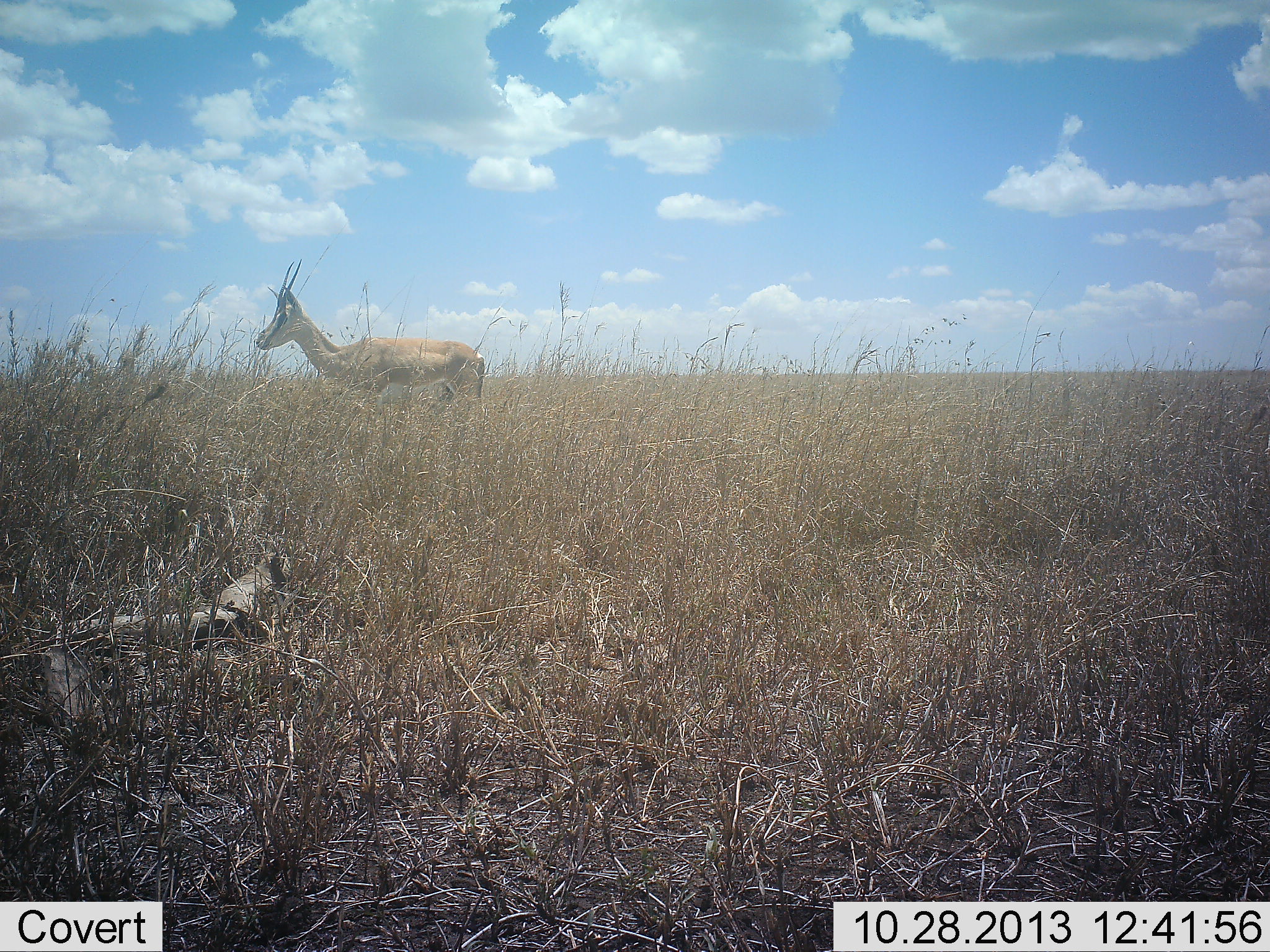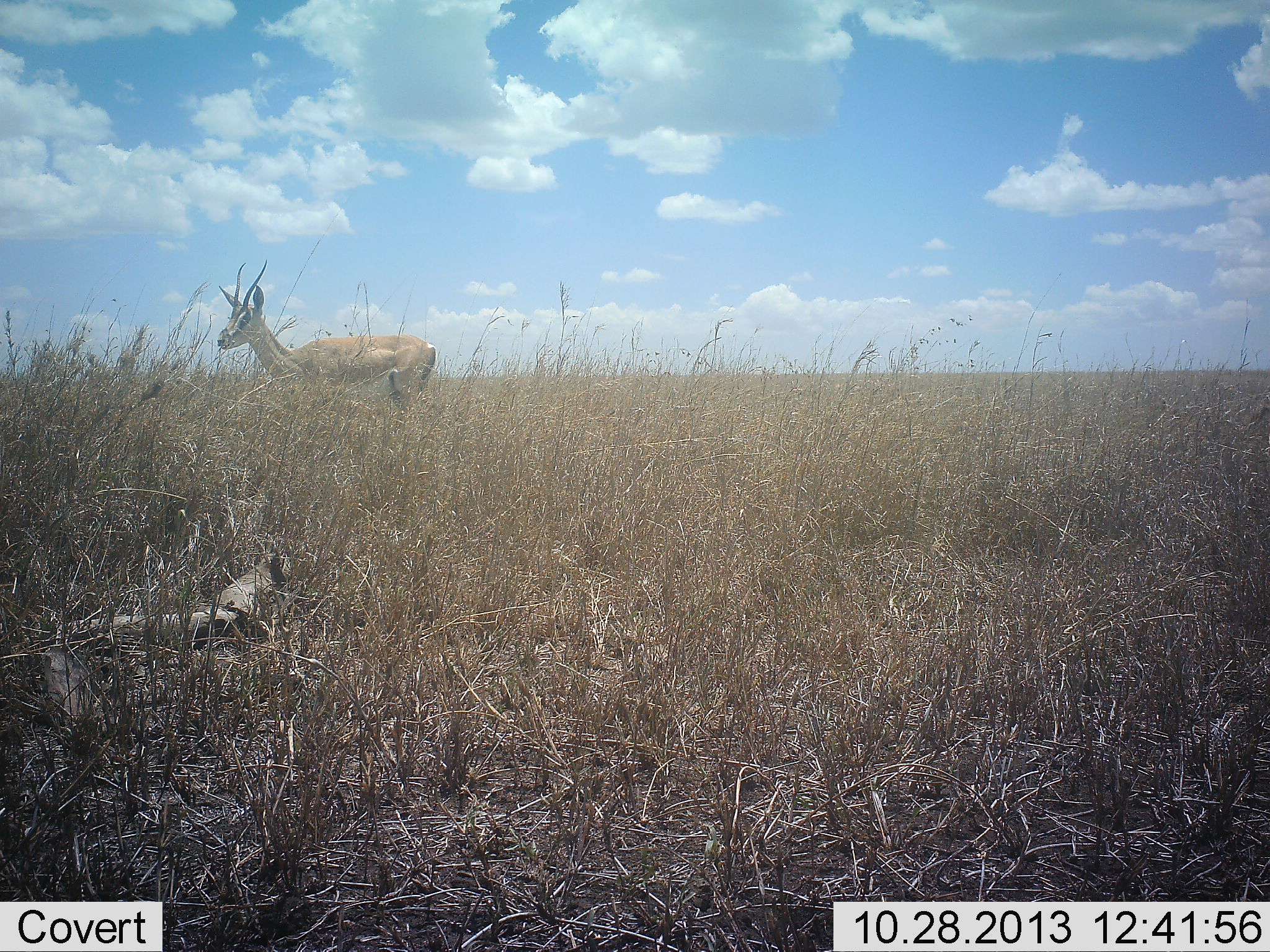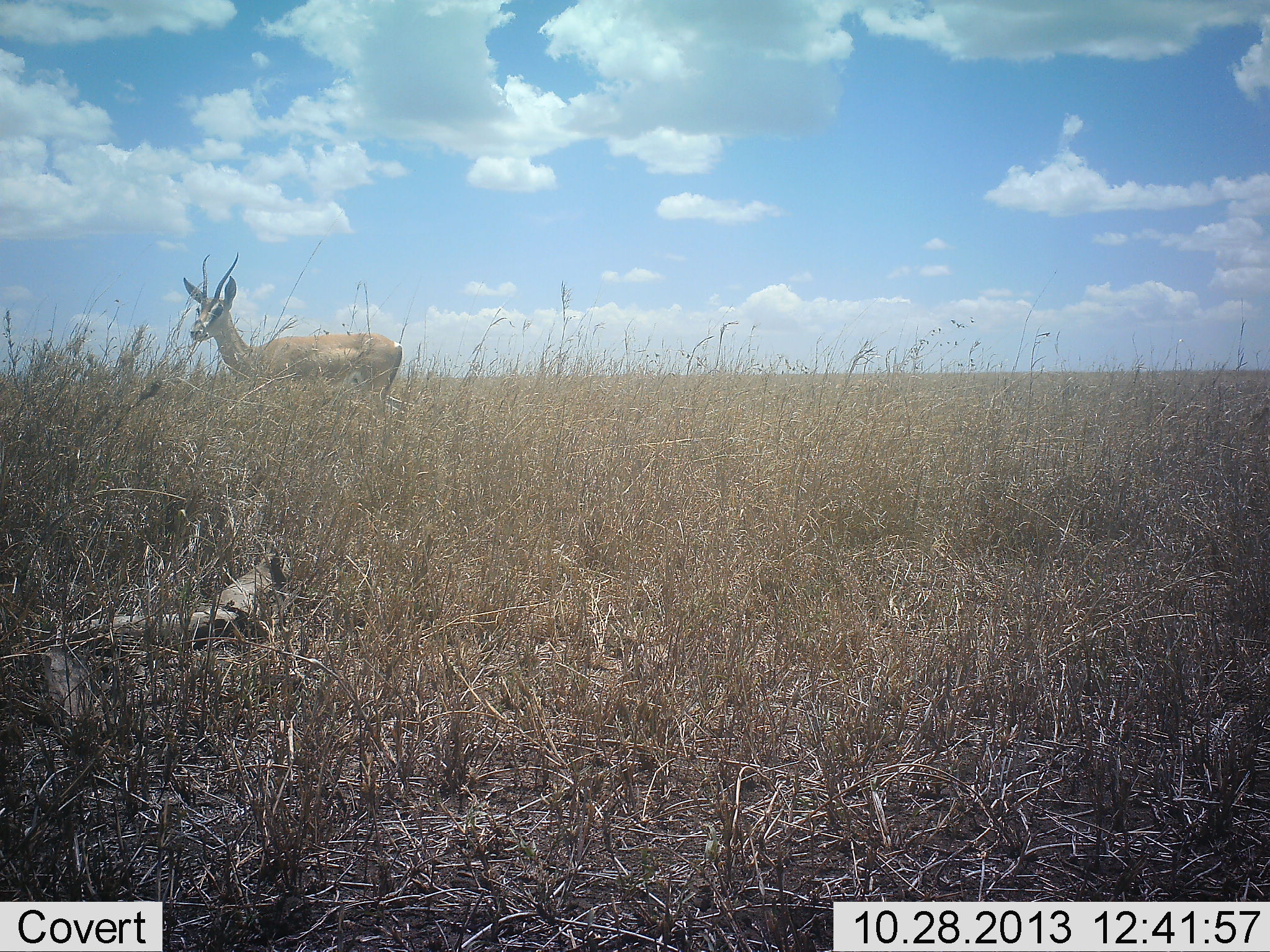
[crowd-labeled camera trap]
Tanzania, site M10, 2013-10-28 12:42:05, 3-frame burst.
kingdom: Animalia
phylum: Chordata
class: Mammalia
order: Artiodactyla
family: Bovidae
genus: Nanger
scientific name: Nanger granti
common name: grant's gazelle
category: gazellegrants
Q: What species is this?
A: Gazellegrants (grant's gazelle) (Nanger granti).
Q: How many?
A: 1.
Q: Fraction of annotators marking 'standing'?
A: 11%.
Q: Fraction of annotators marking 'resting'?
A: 0%.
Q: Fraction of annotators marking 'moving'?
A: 89%.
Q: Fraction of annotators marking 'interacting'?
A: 0%.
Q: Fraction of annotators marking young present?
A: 0%.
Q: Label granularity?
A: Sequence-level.